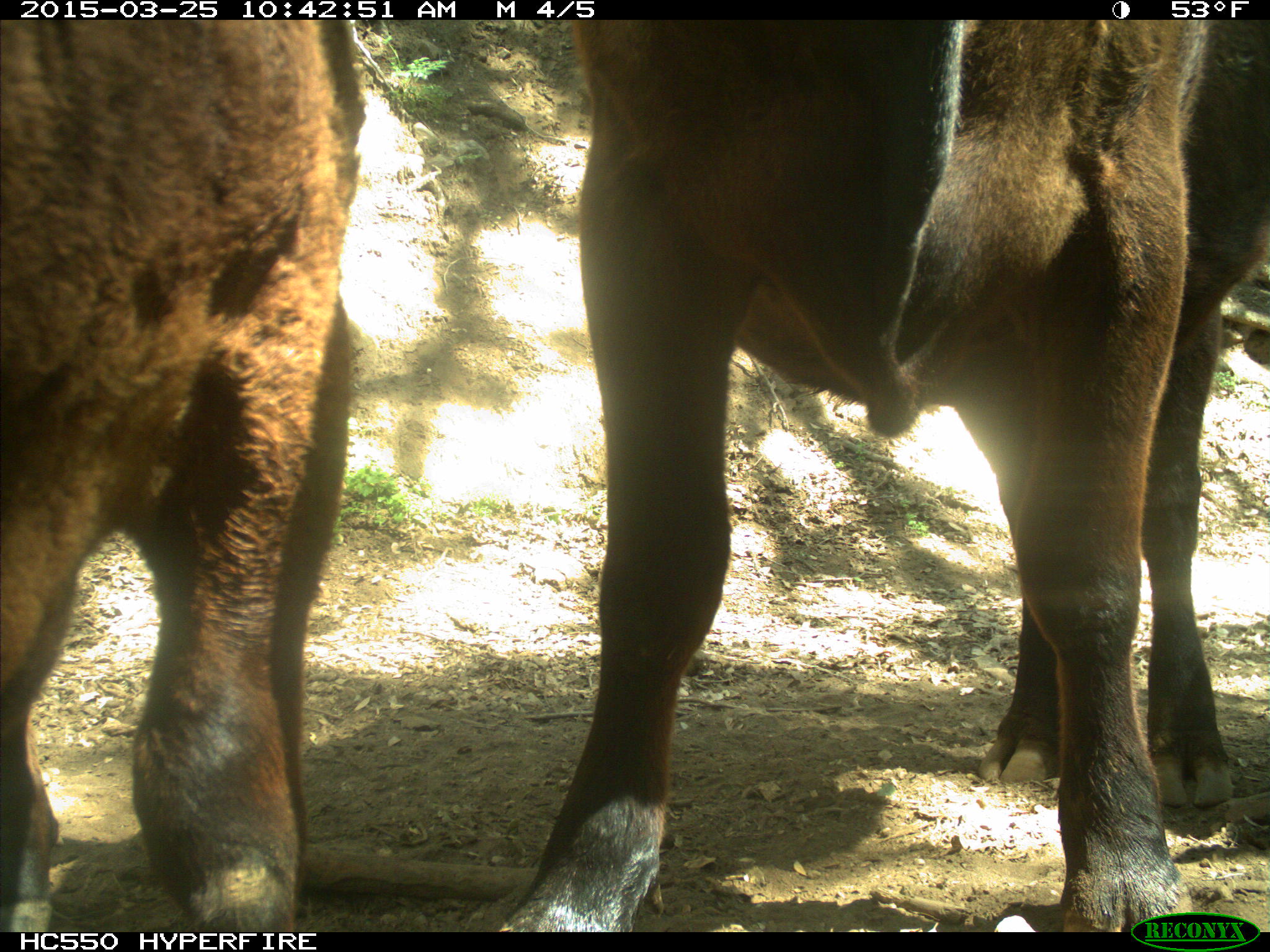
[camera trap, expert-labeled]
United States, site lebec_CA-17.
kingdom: Animalia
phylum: Chordata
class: Mammalia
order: Artiodactyla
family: Bovidae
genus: Bos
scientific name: Bos taurus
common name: domestic cow